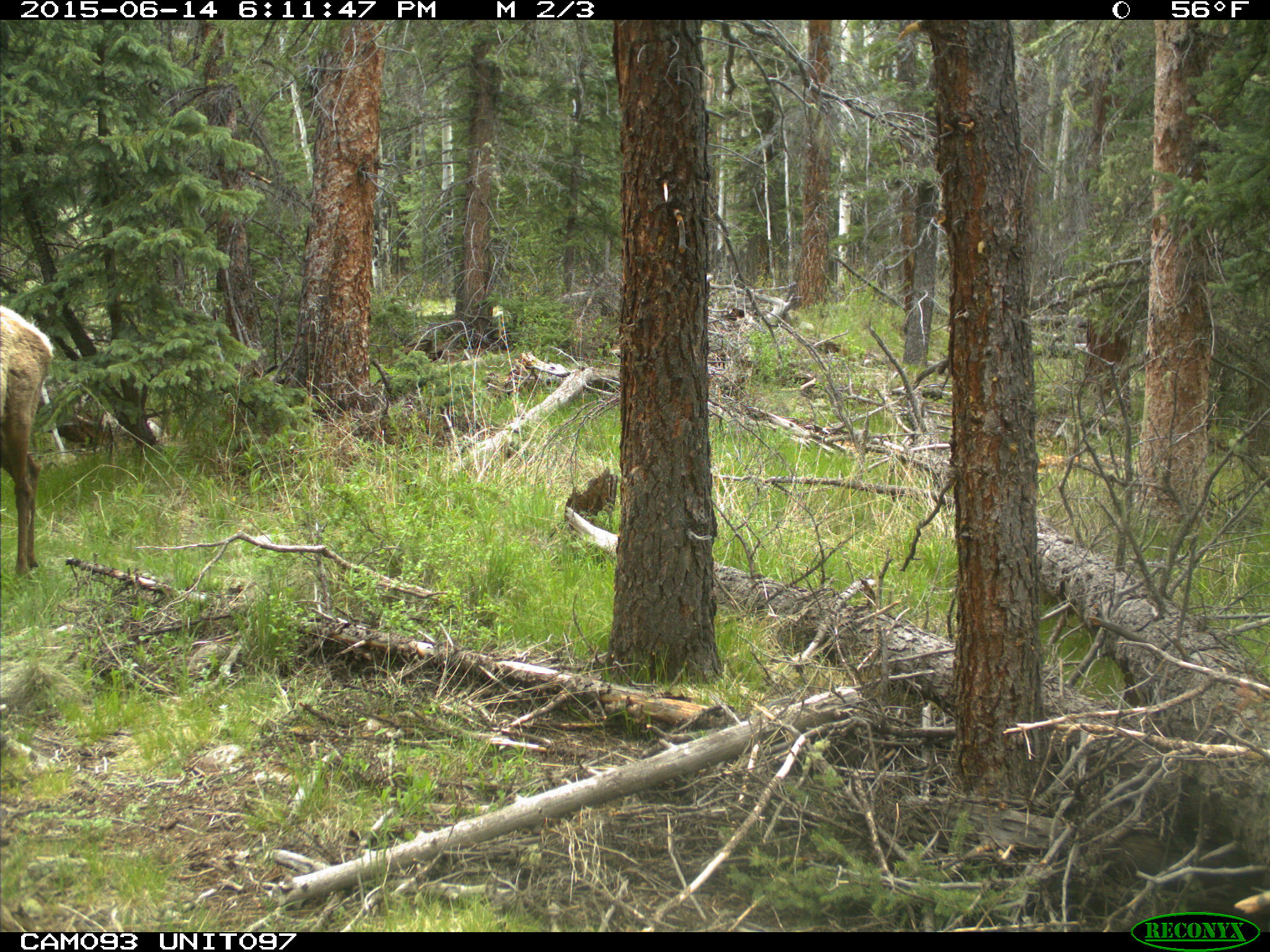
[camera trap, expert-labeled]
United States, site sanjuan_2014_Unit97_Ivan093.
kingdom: Animalia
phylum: Chordata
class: Mammalia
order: Artiodactyla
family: Cervidae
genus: Cervus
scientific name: Cervus elaphus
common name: red deer